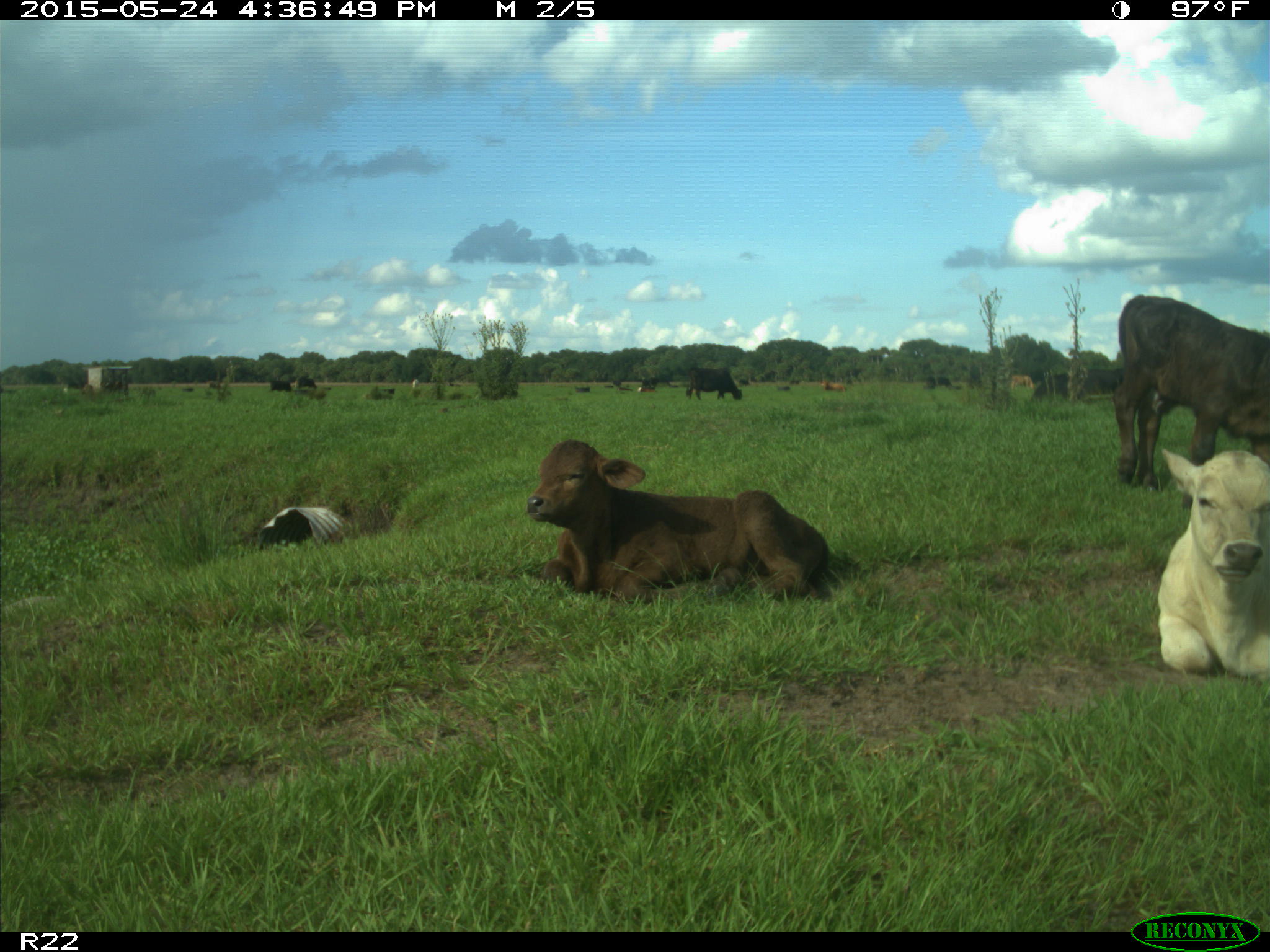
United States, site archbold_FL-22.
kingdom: Animalia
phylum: Chordata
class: Mammalia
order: Artiodactyla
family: Bovidae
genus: Bos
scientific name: Bos taurus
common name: domestic cow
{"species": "Bos taurus (domestic cow)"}